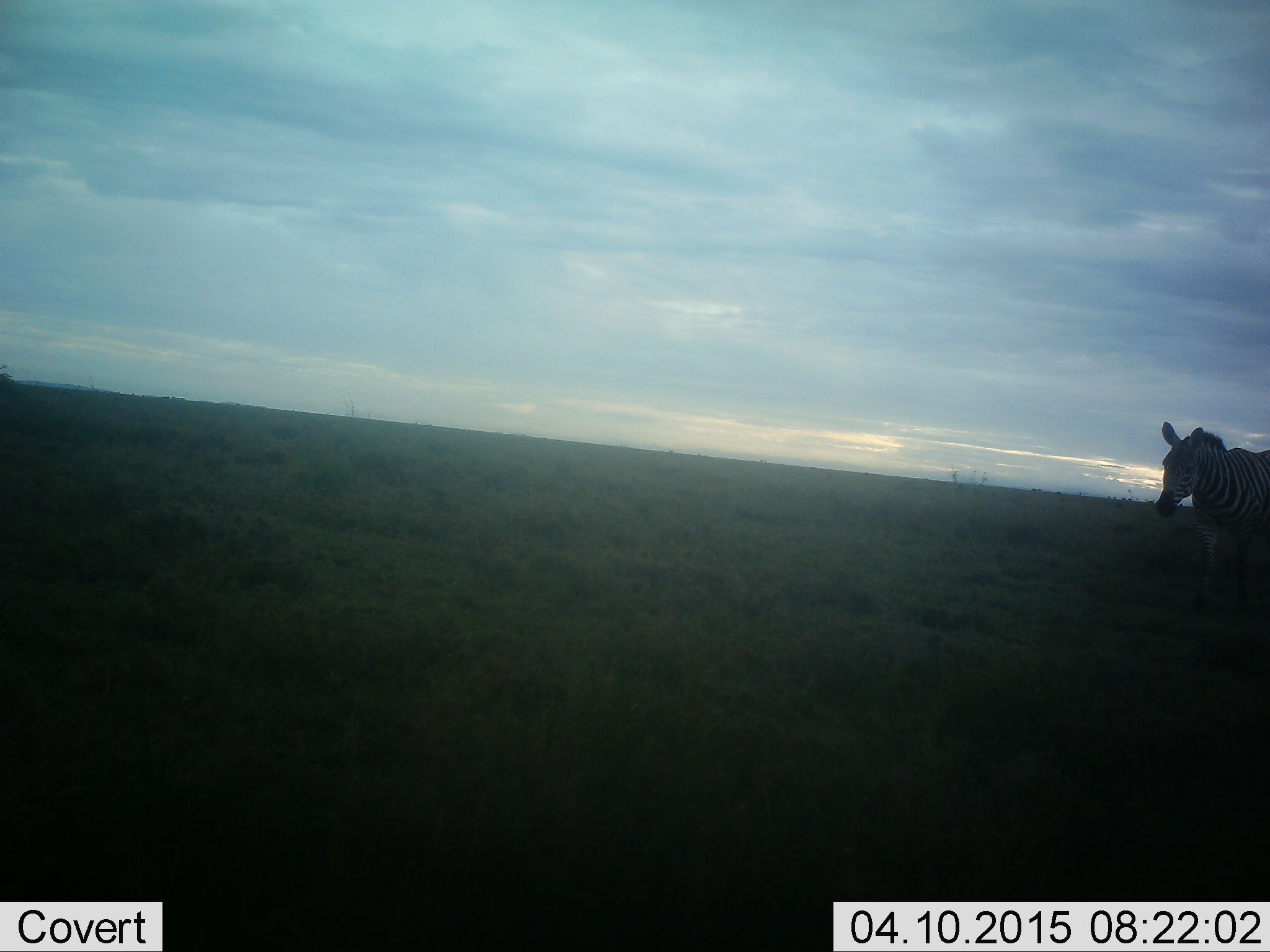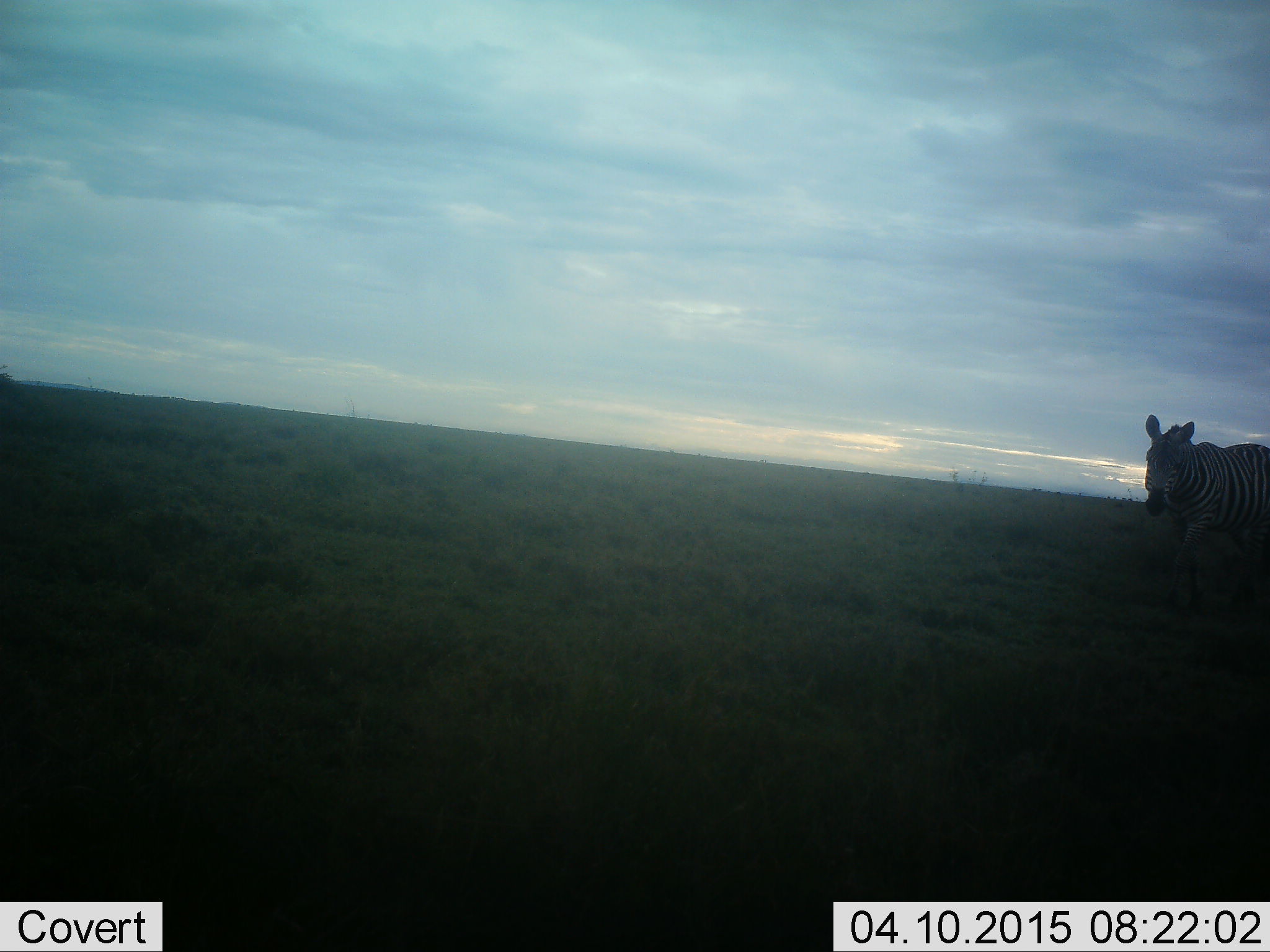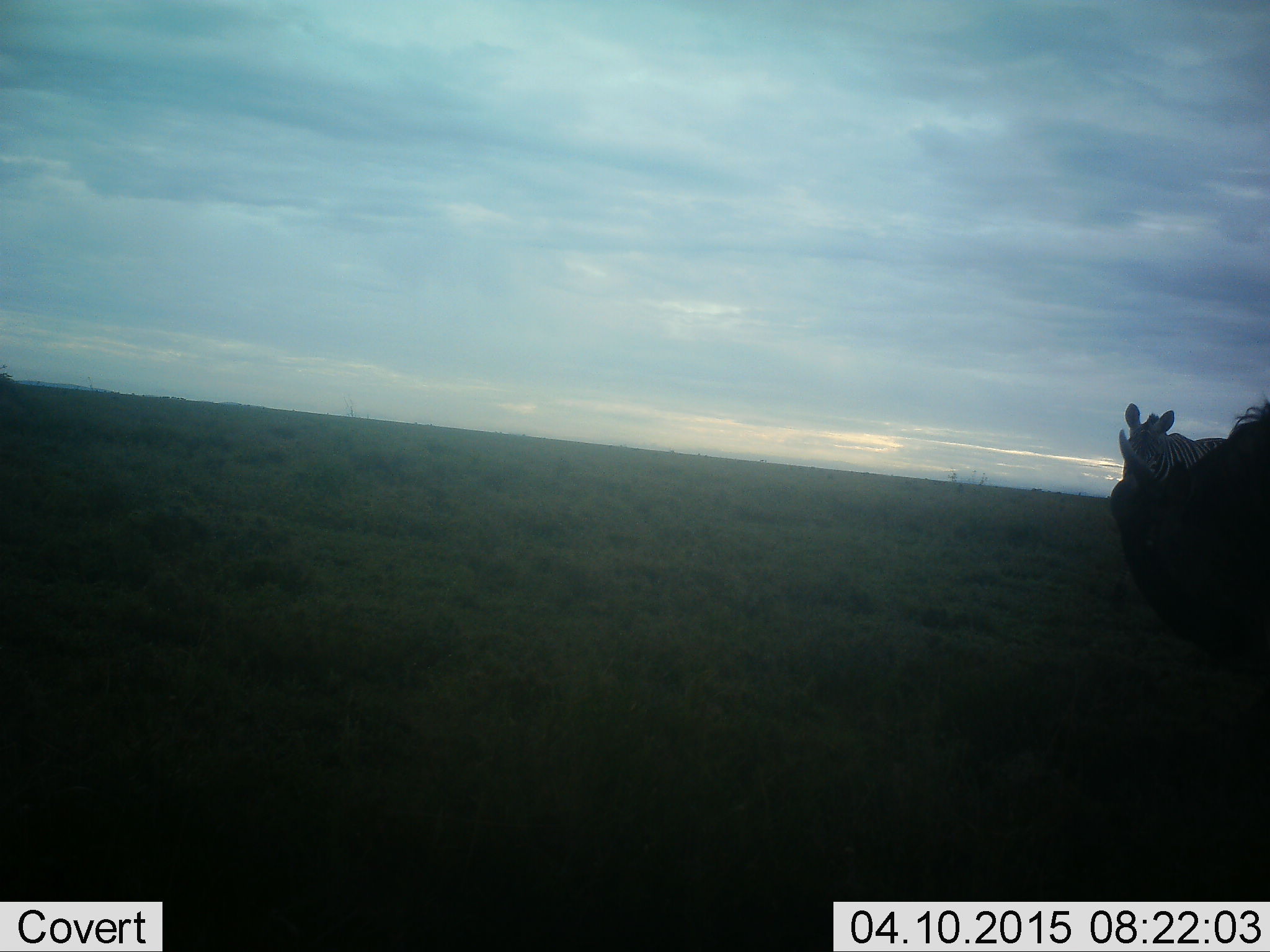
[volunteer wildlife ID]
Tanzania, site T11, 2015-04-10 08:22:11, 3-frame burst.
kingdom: Animalia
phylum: Chordata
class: Mammalia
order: Perissodactyla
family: Equidae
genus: Equus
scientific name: Equus quagga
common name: plains zebra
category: zebra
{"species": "zebra (plains zebra) (Equus quagga)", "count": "1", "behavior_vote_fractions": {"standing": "8%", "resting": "0%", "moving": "92%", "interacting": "0%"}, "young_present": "0%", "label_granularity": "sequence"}